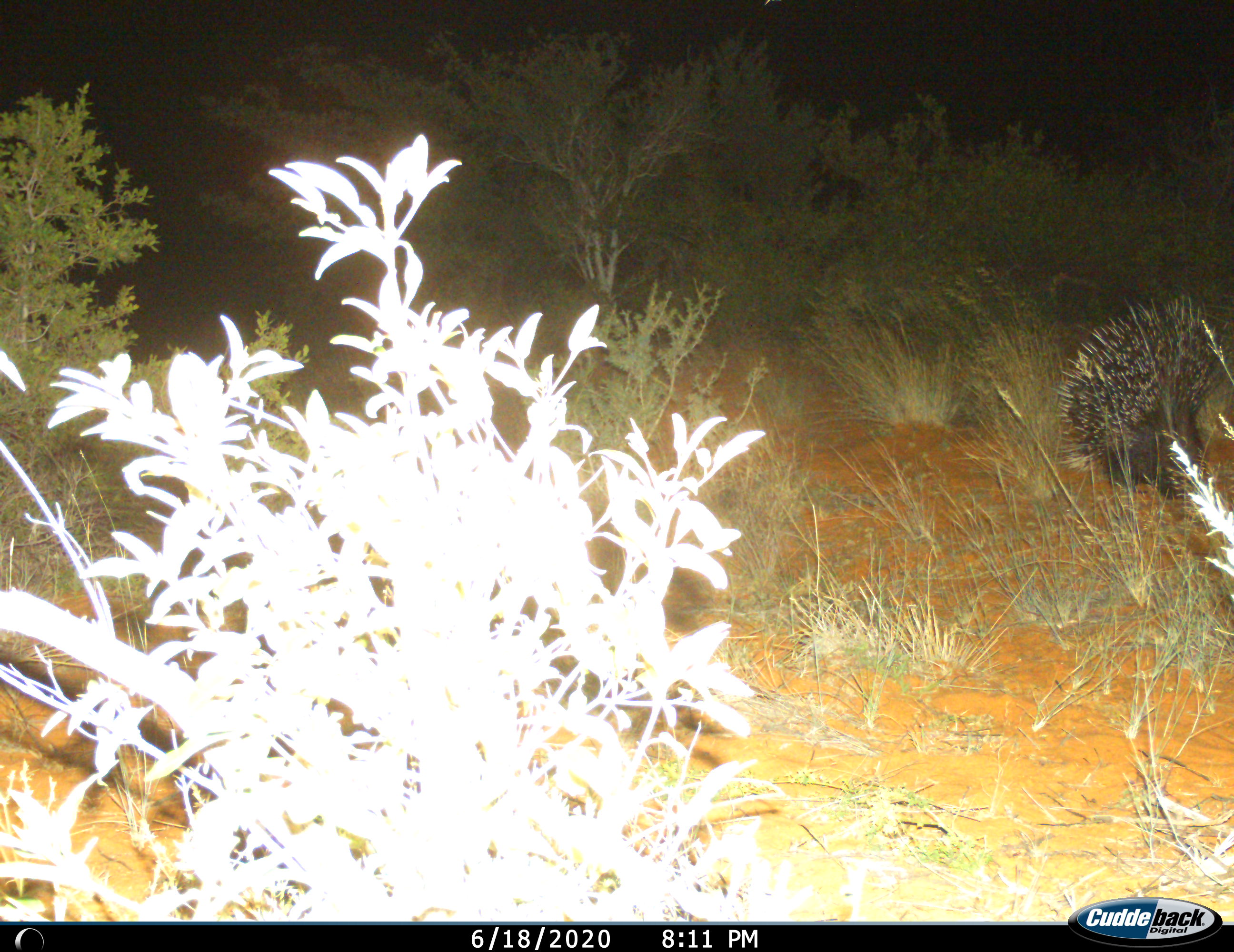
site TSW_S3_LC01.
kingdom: Animalia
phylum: Chordata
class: Mammalia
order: Rodentia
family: Hystricidae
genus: Hystrix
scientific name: Hystrix cristata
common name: crested porcupine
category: porcupine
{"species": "porcupine (crested porcupine) (Hystrix cristata)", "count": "1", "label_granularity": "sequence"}